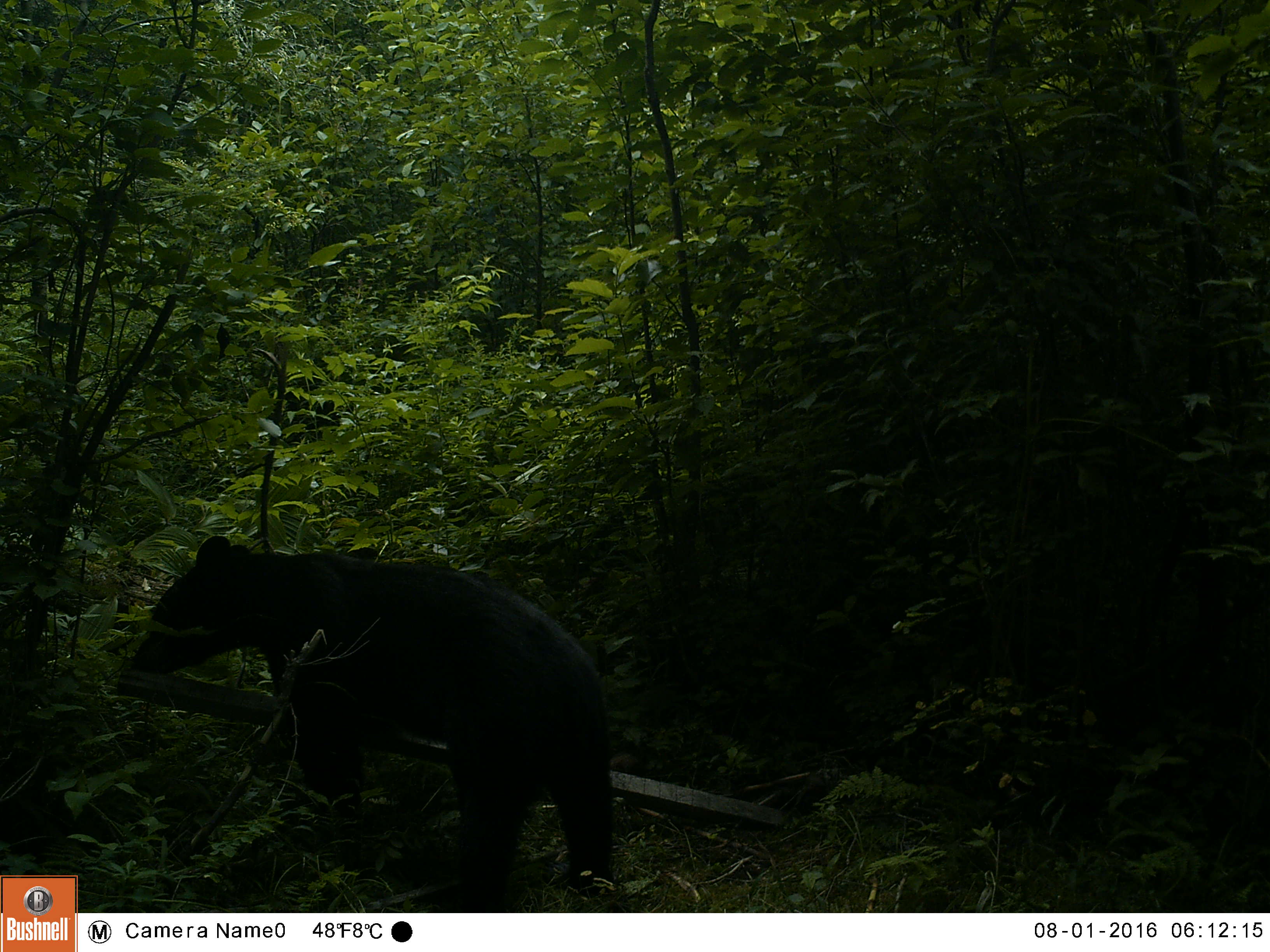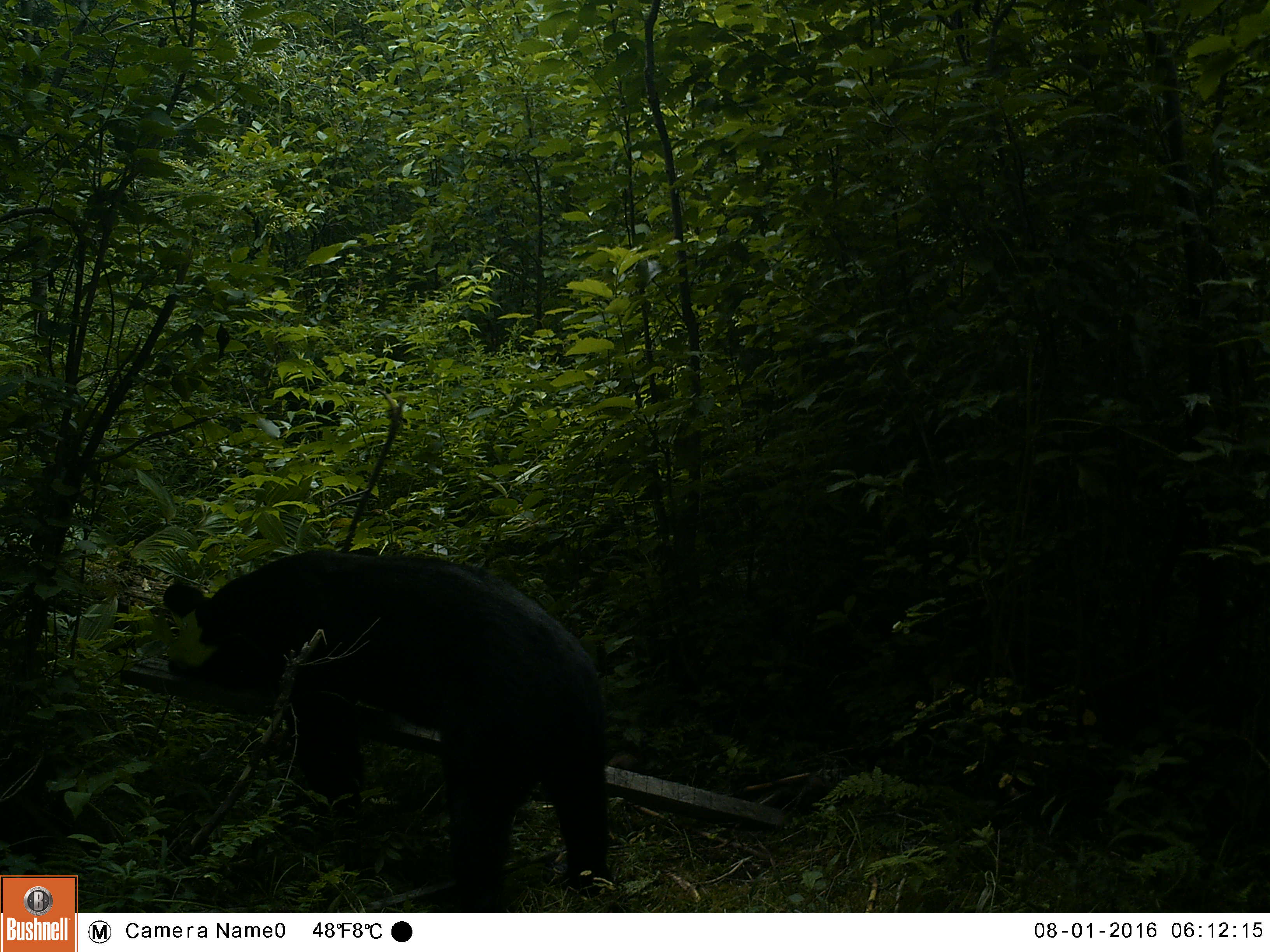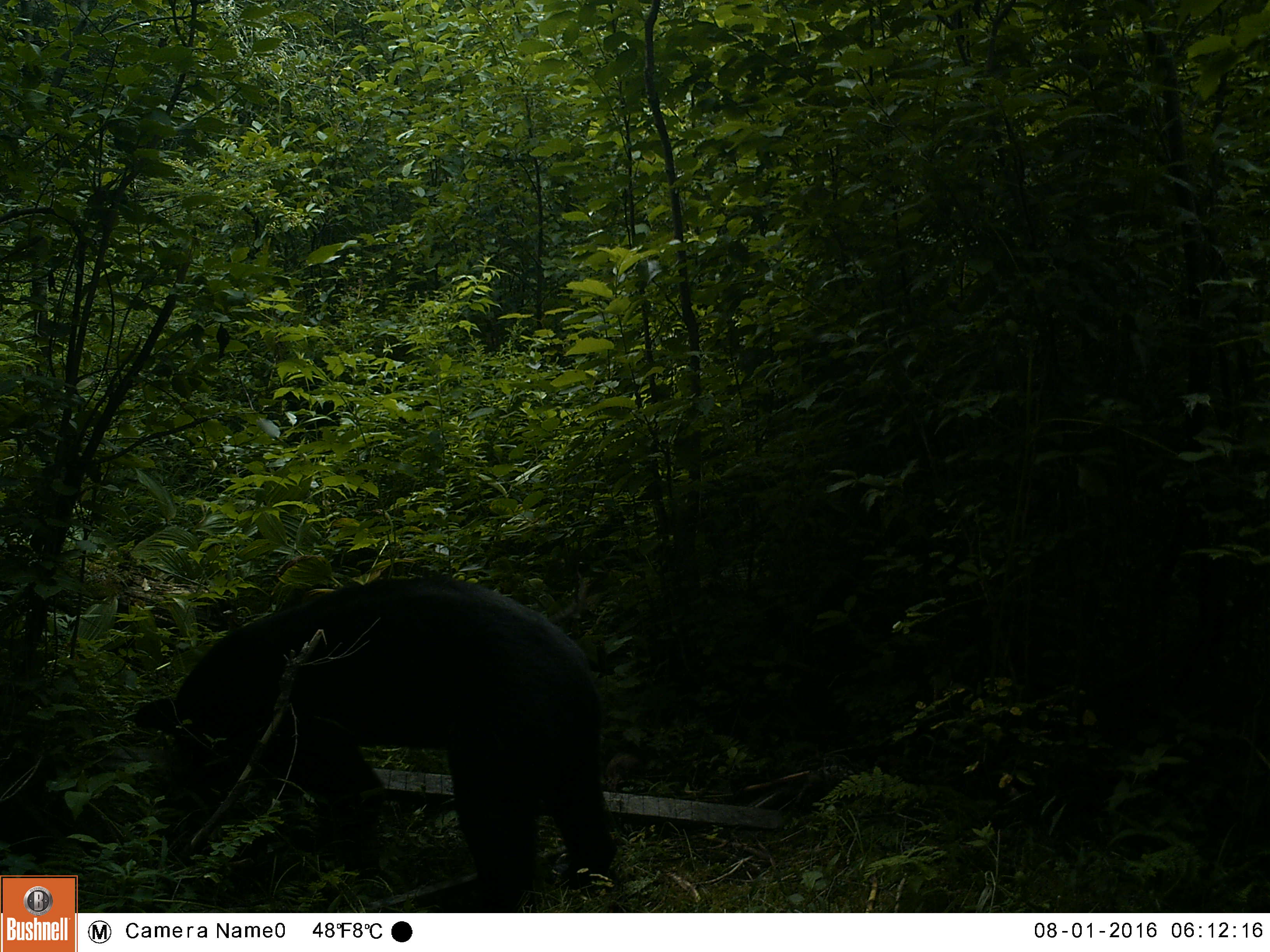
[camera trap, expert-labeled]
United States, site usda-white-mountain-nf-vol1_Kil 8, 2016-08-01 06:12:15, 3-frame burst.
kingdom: Animalia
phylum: Chordata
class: Mammalia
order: Carnivora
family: Ursidae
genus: Ursus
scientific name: Ursus americanus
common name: black bear